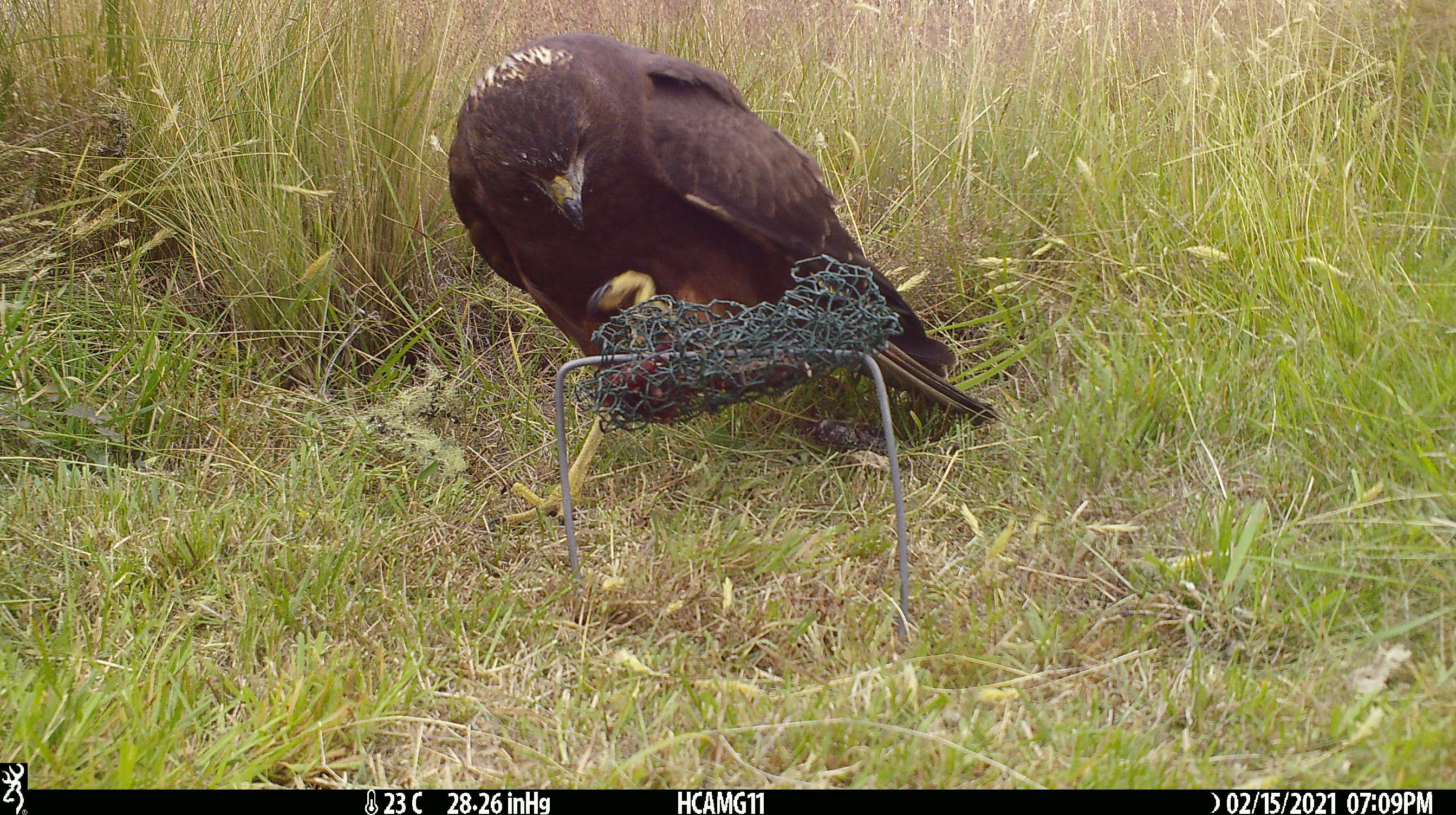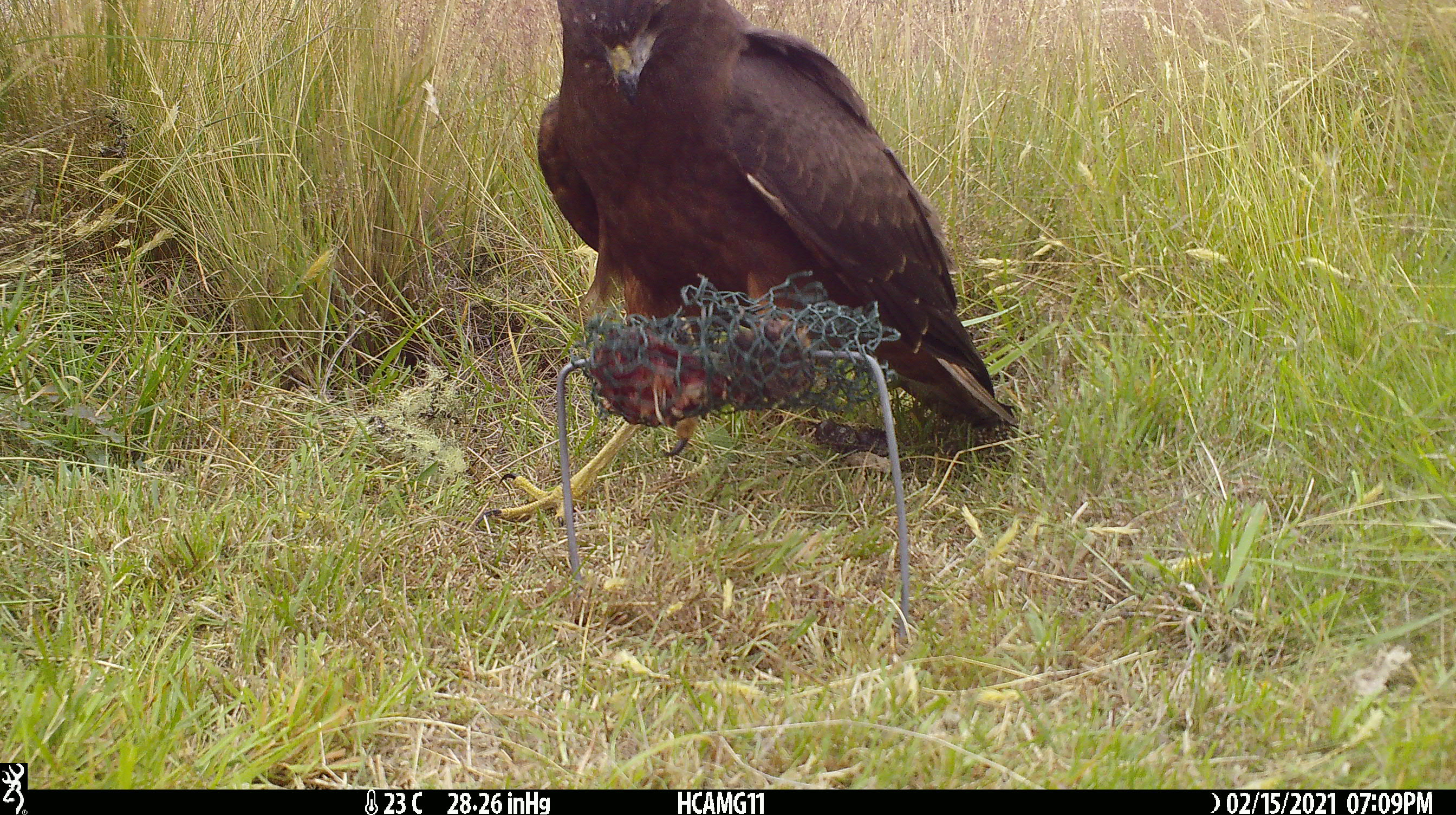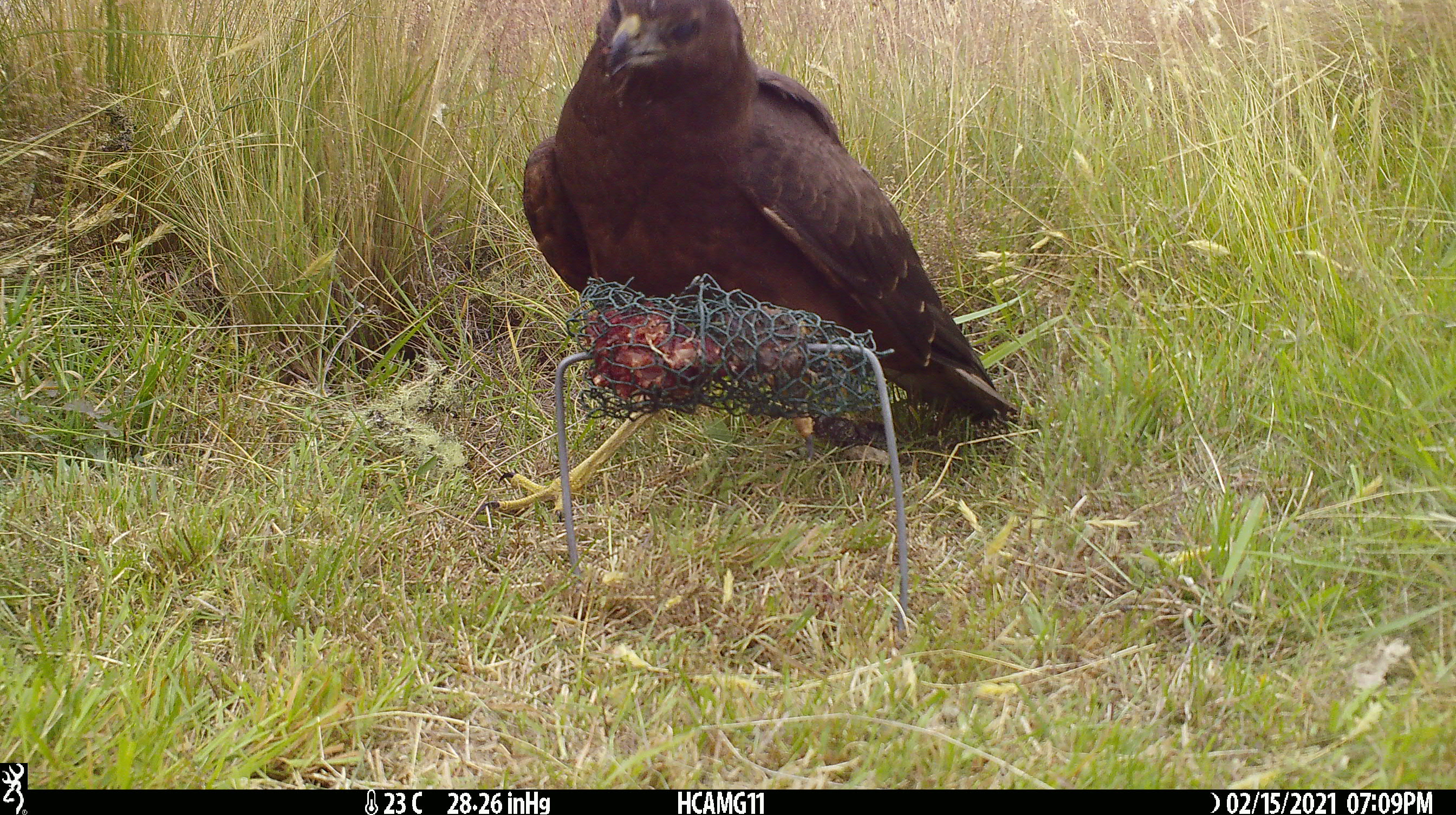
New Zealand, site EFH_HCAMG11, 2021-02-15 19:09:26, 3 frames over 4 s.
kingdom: Animalia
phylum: Chordata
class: Aves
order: Accipitriformes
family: Accipitridae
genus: Circus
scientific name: Circus approximans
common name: swamp harrier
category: harrier